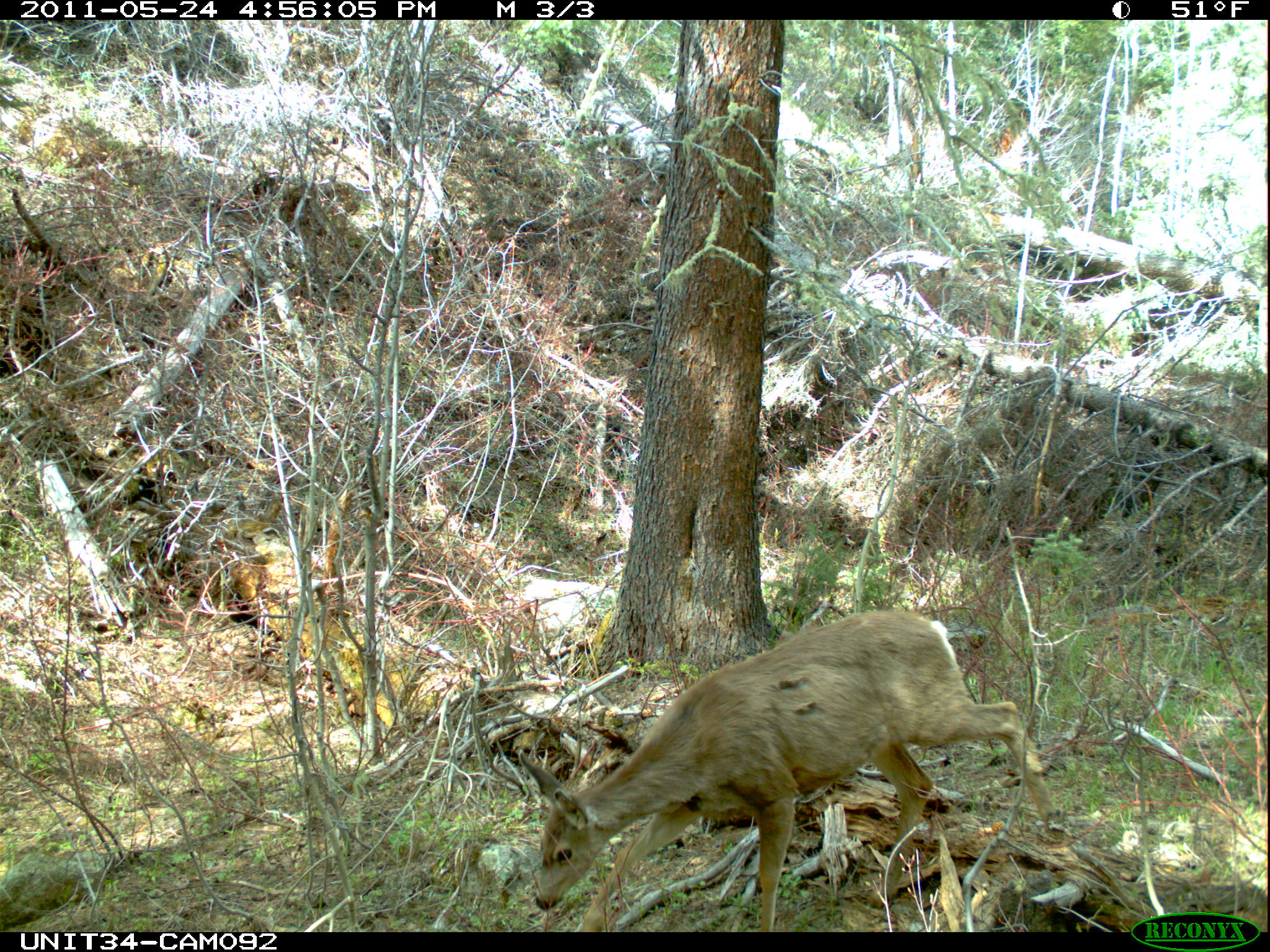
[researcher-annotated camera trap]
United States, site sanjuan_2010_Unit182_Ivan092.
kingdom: Animalia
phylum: Chordata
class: Mammalia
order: Artiodactyla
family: Cervidae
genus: Odocoileus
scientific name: Odocoileus hemionus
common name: mule deer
Odocoileus hemionus (mule deer).